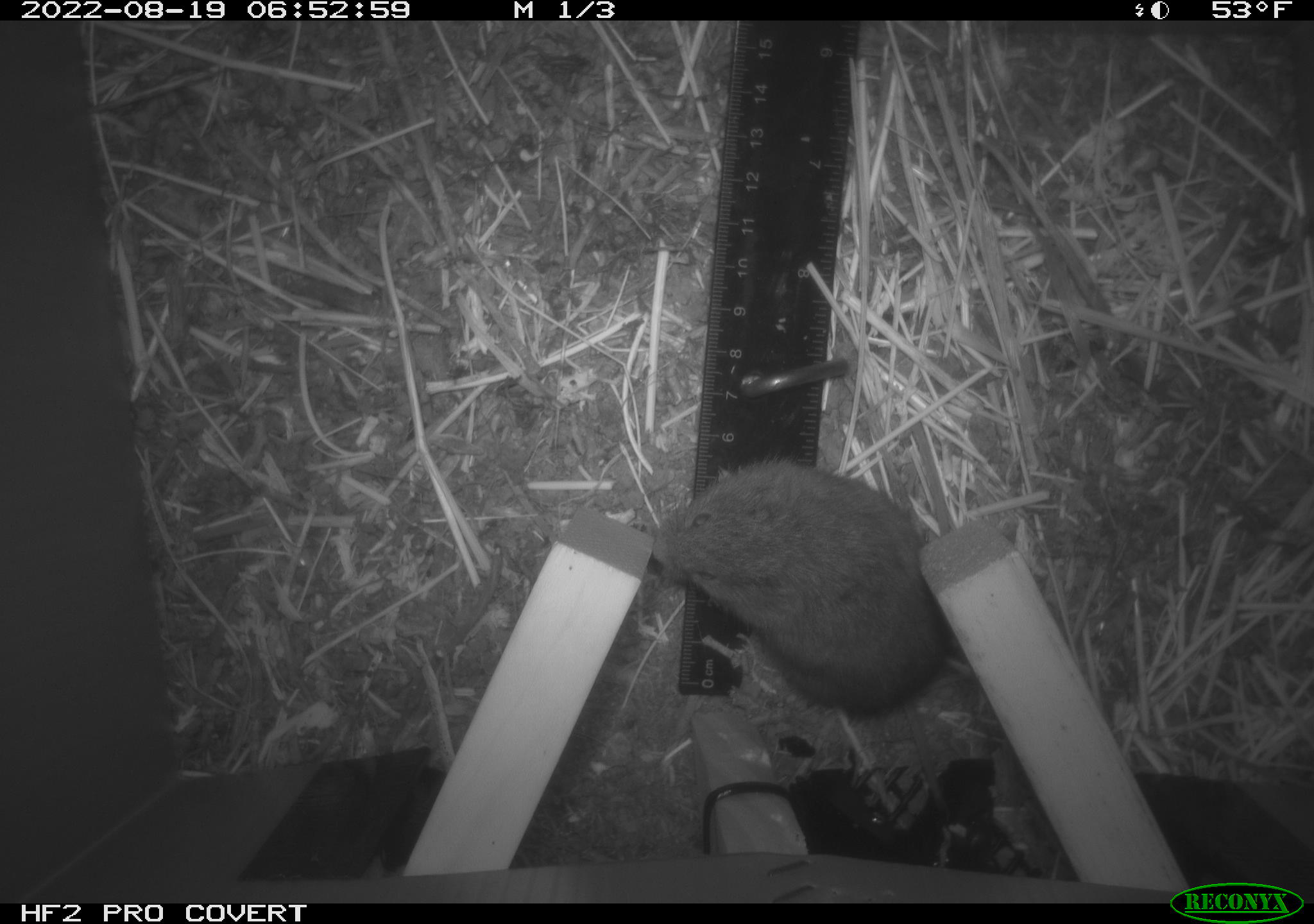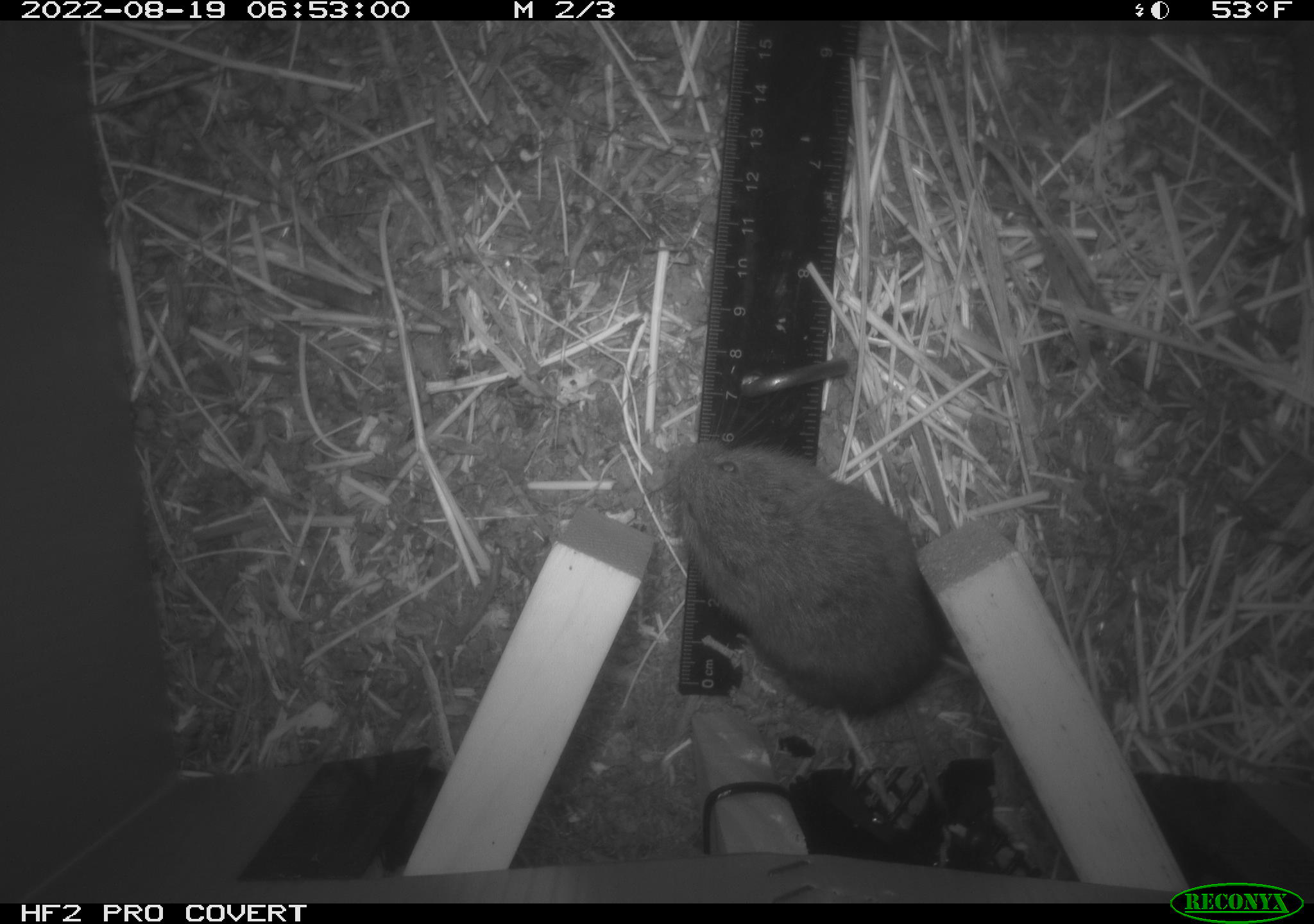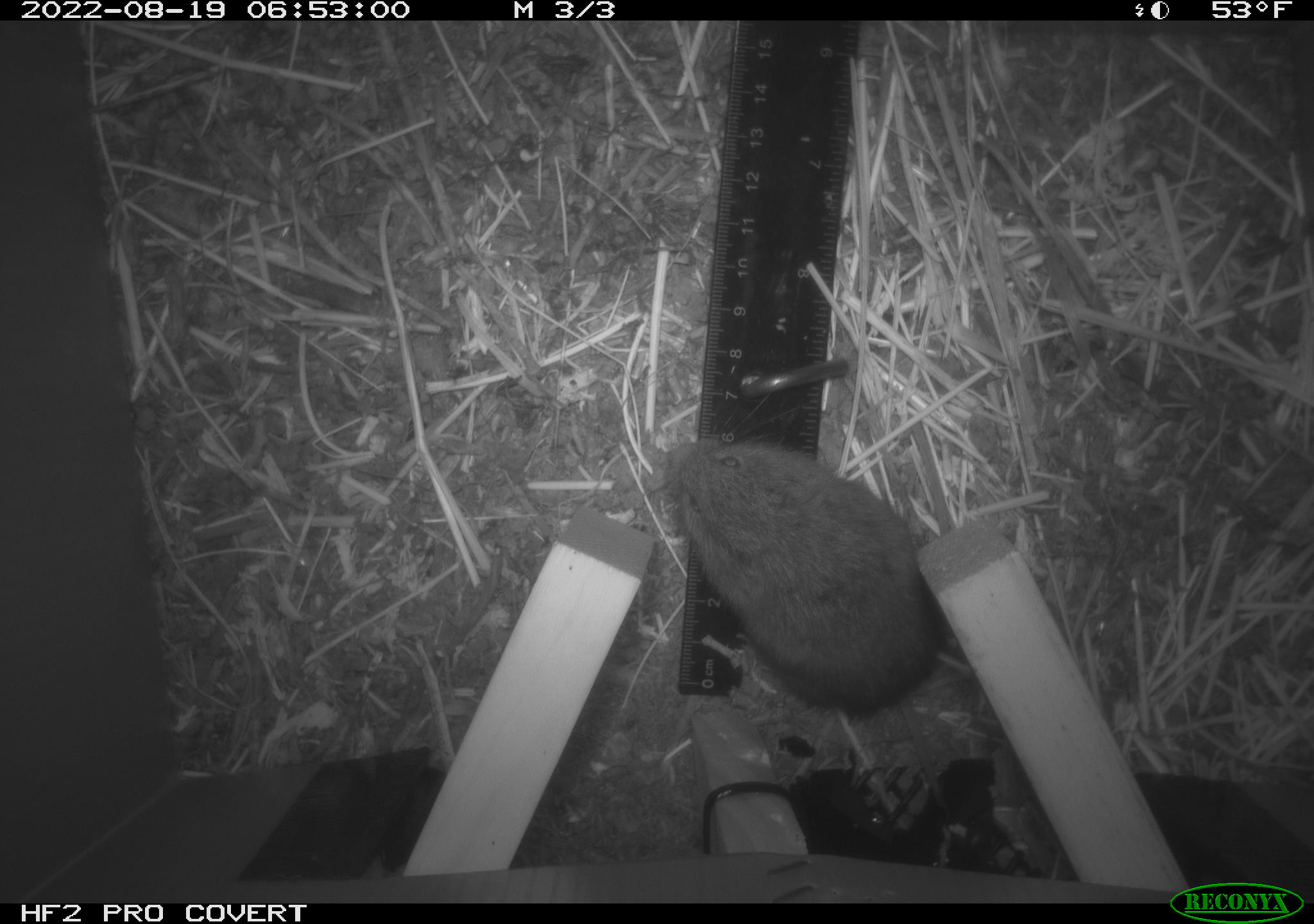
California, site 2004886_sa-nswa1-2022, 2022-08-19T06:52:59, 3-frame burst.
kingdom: Animalia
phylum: Chordata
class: Mammalia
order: Rodentia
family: Cricetidae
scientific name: Cricetidae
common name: hamsters, voles, lemmings, and allies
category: cricetidae family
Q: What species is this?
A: Cricetidae family (hamsters, voles, lemmings, and allies) (Cricetidae).